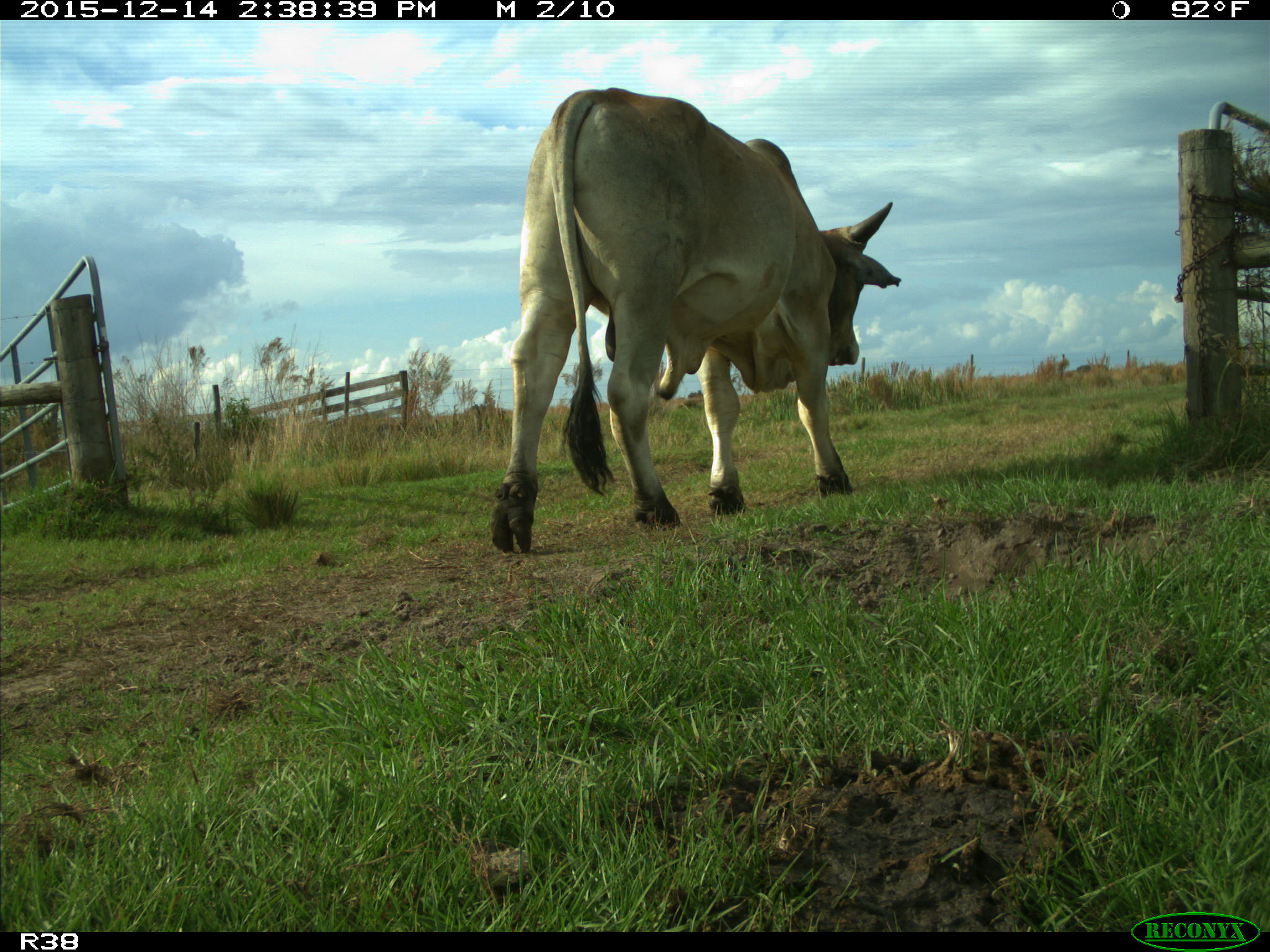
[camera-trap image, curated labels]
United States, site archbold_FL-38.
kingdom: Animalia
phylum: Chordata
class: Mammalia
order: Artiodactyla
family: Bovidae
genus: Bos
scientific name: Bos taurus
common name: domestic cow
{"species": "Bos taurus (domestic cow)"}